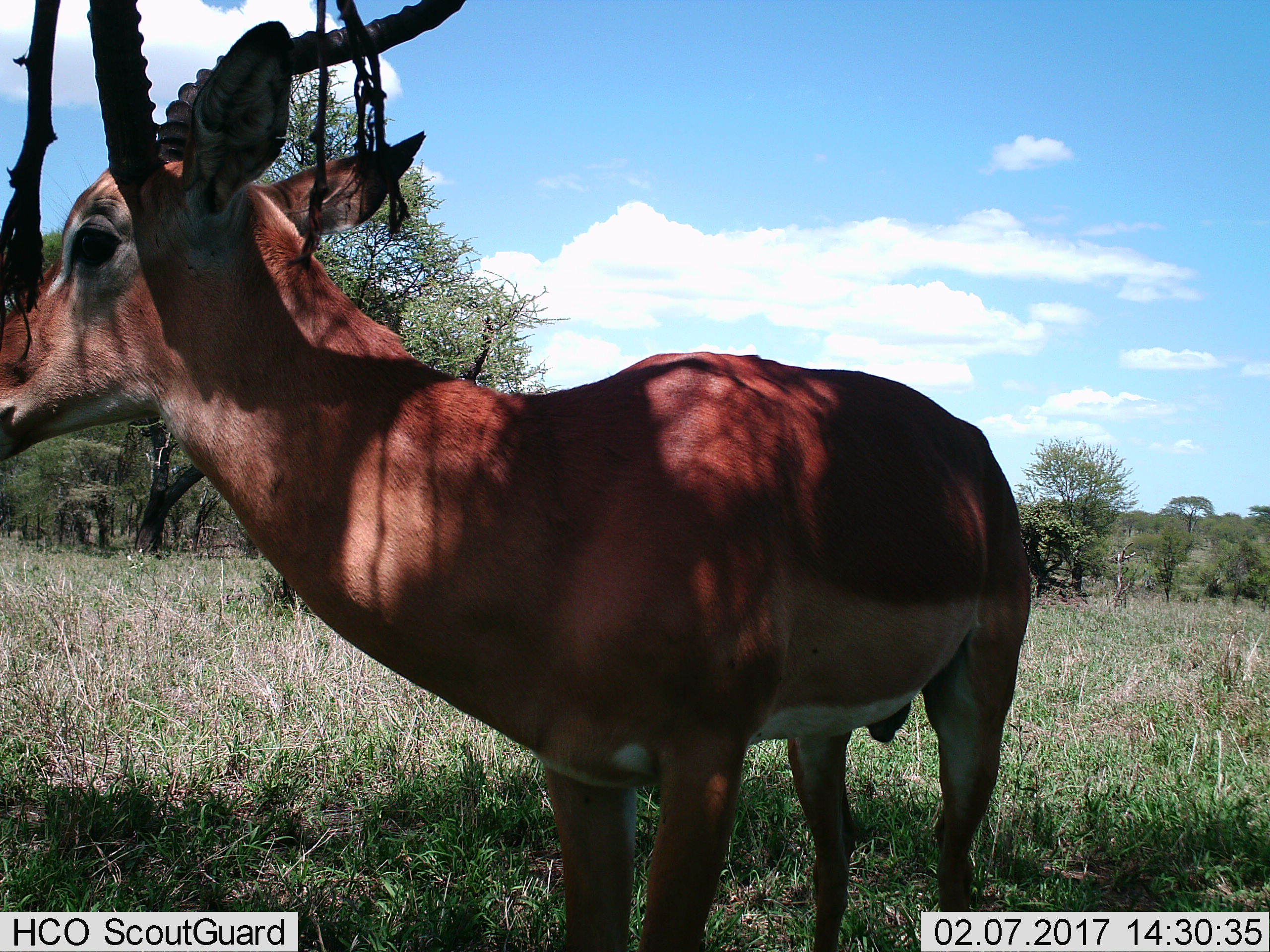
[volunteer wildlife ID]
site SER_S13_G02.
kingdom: Animalia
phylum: Chordata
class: Mammalia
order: Artiodactyla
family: Bovidae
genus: Aepyceros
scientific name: Aepyceros melampus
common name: impala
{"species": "impala (Aepyceros melampus)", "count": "1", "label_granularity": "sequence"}